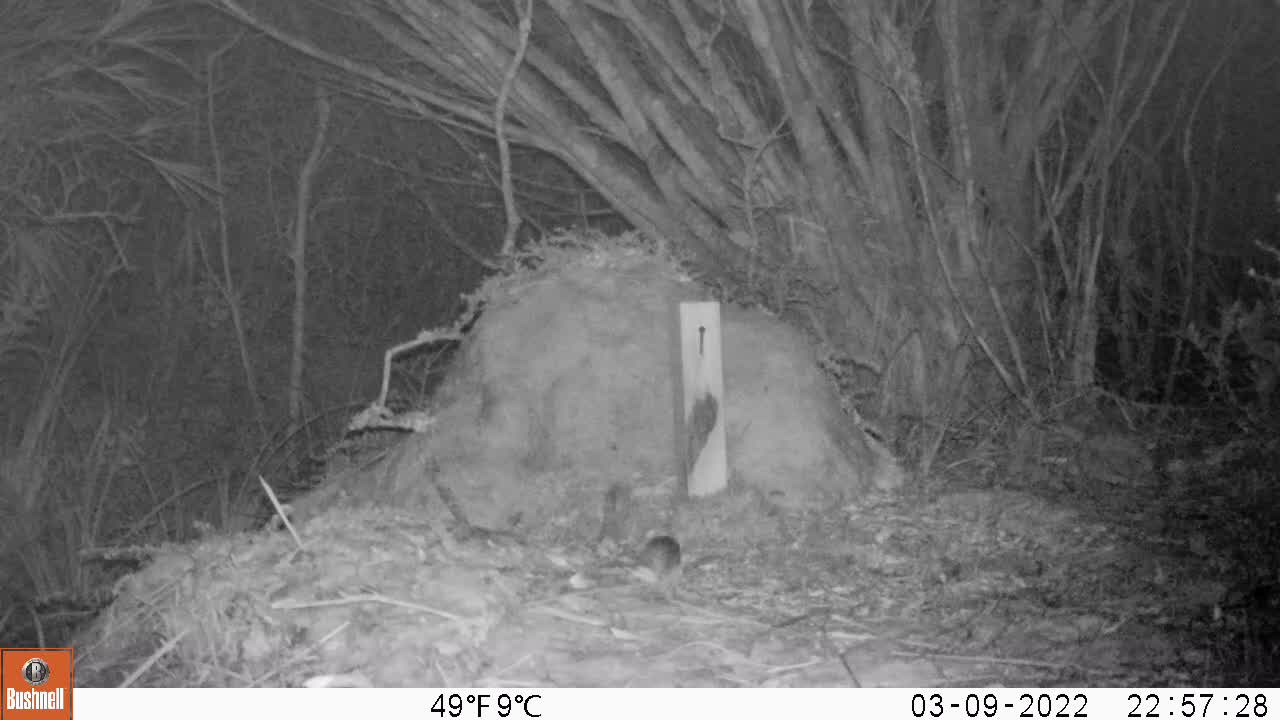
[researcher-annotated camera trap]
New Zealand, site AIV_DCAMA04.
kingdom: Animalia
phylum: Chordata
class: Mammalia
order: Rodentia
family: Muridae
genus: Mus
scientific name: Mus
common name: mouse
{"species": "mouse (Mus)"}